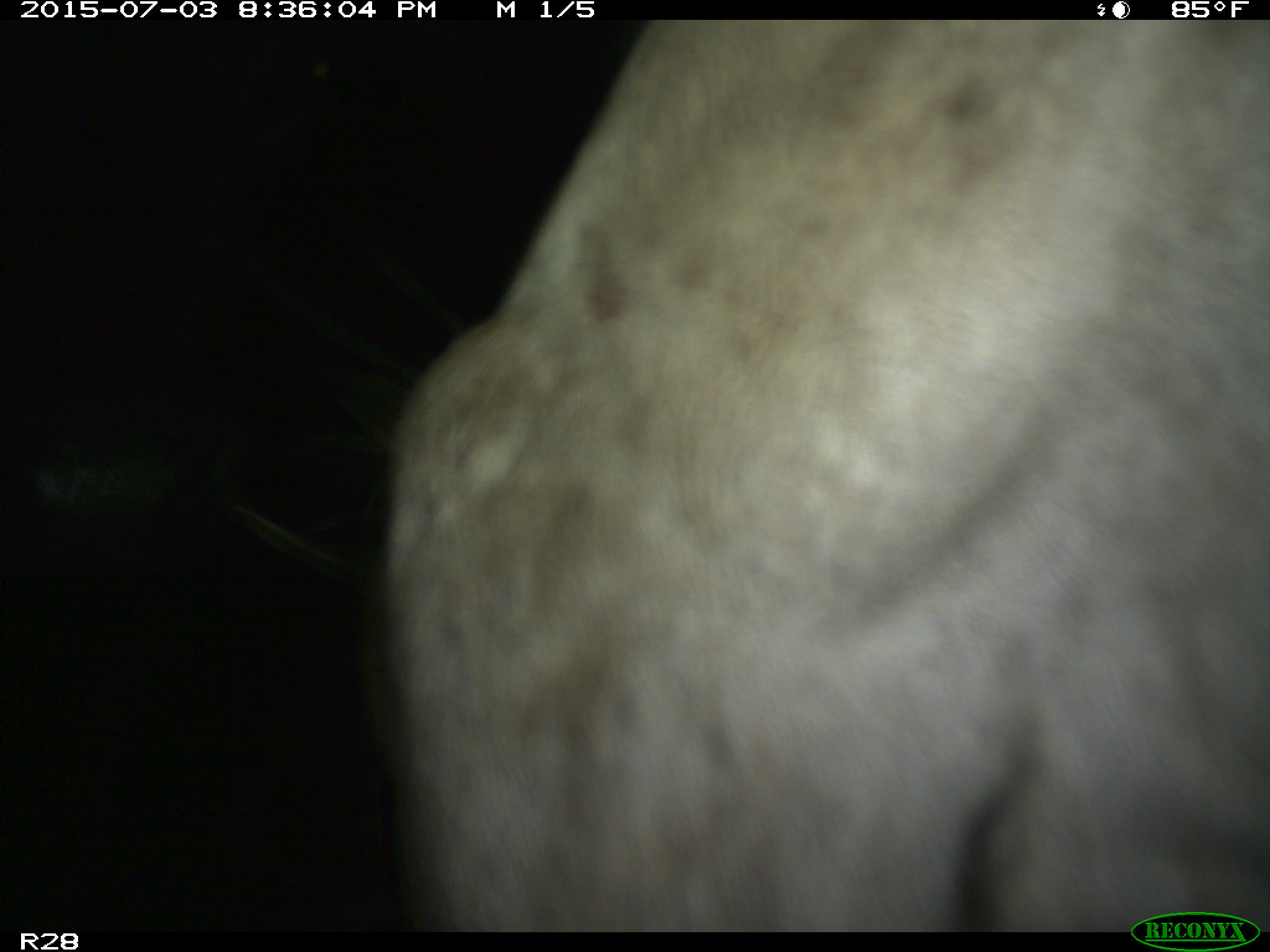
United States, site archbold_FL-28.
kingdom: Animalia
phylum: Chordata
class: Mammalia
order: Artiodactyla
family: Bovidae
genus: Bos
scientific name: Bos taurus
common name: domestic cow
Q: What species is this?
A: Bos taurus (domestic cow).